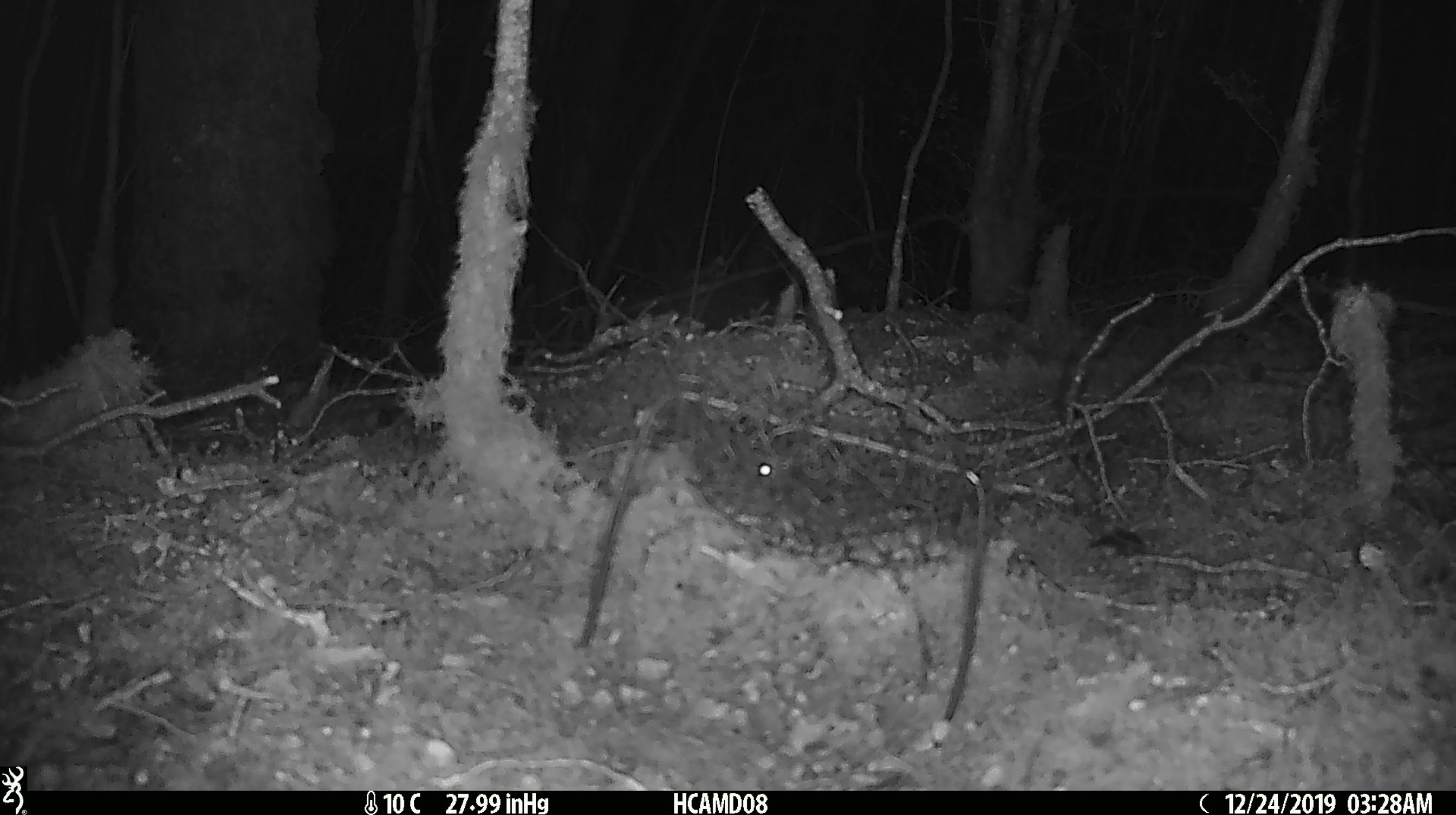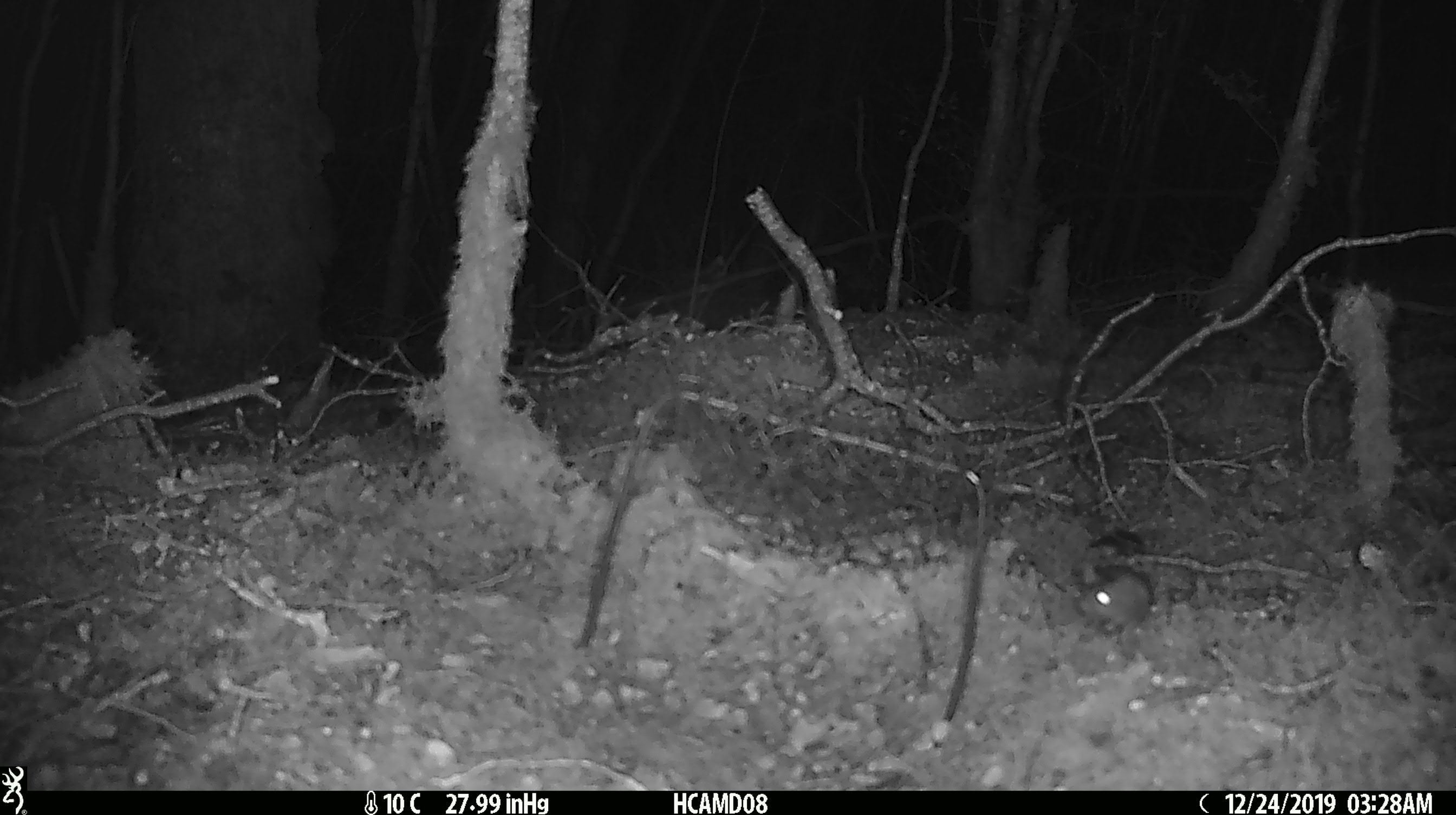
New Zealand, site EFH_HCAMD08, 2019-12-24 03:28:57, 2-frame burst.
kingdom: Animalia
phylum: Chordata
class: Mammalia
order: Rodentia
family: Muridae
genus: Mus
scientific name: Mus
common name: mouse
Mouse (Mus).